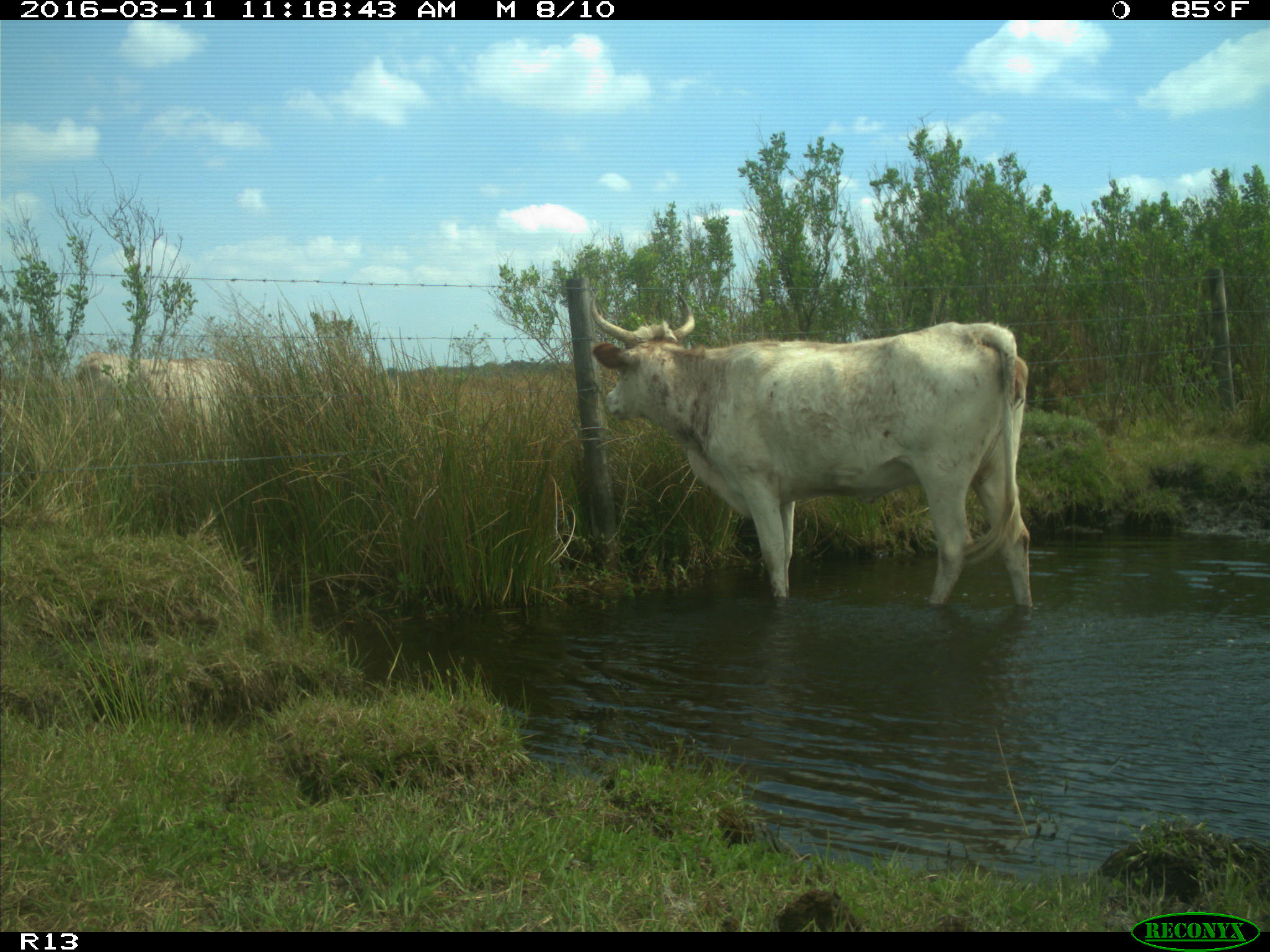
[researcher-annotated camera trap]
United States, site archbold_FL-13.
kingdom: Animalia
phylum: Chordata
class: Mammalia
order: Artiodactyla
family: Bovidae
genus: Bos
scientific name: Bos taurus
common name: domestic cow